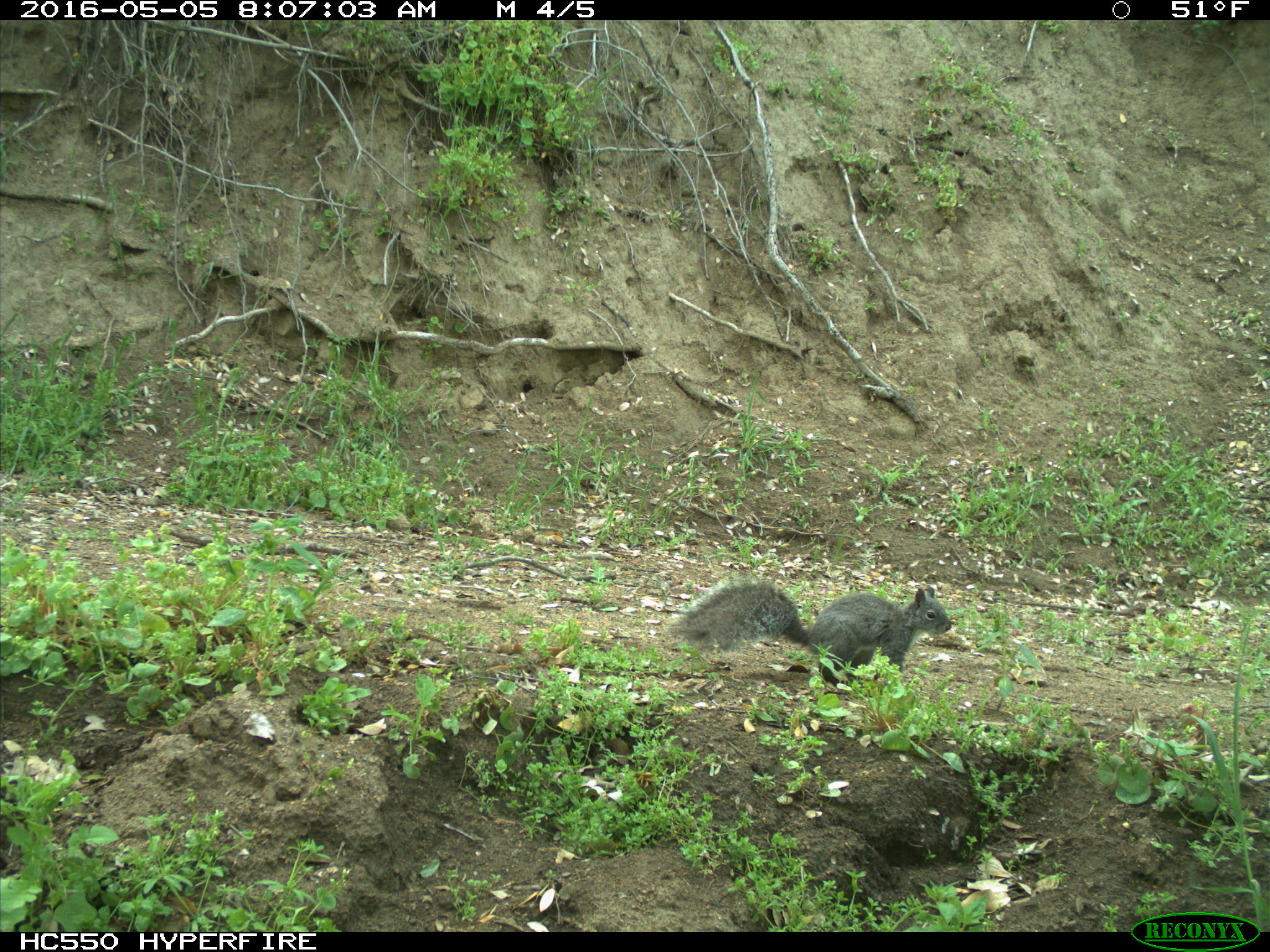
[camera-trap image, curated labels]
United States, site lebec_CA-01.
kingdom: Animalia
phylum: Chordata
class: Mammalia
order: Rodentia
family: Sciuridae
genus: Sciurus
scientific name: Sciurus carolinensis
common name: eastern gray squirrel